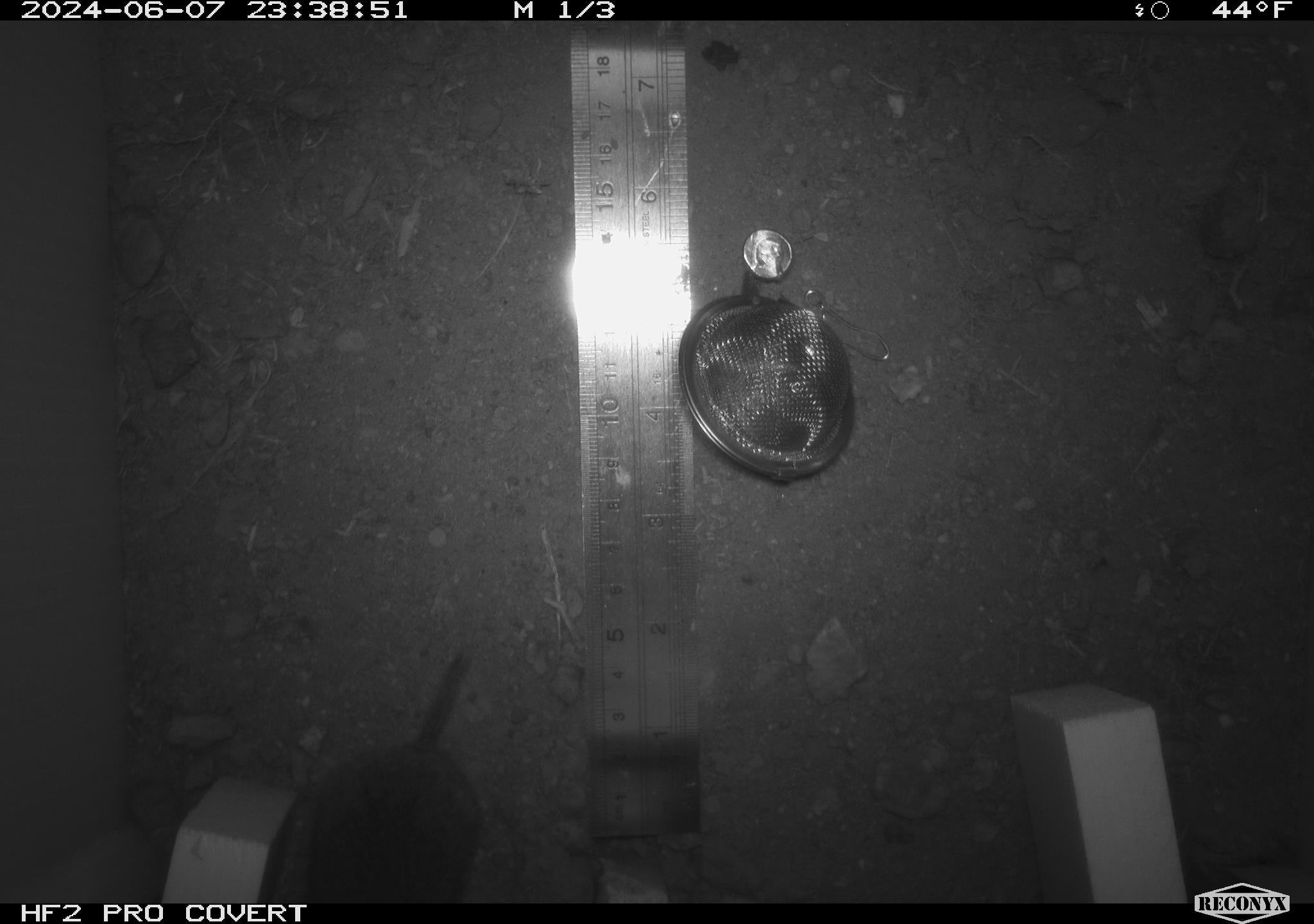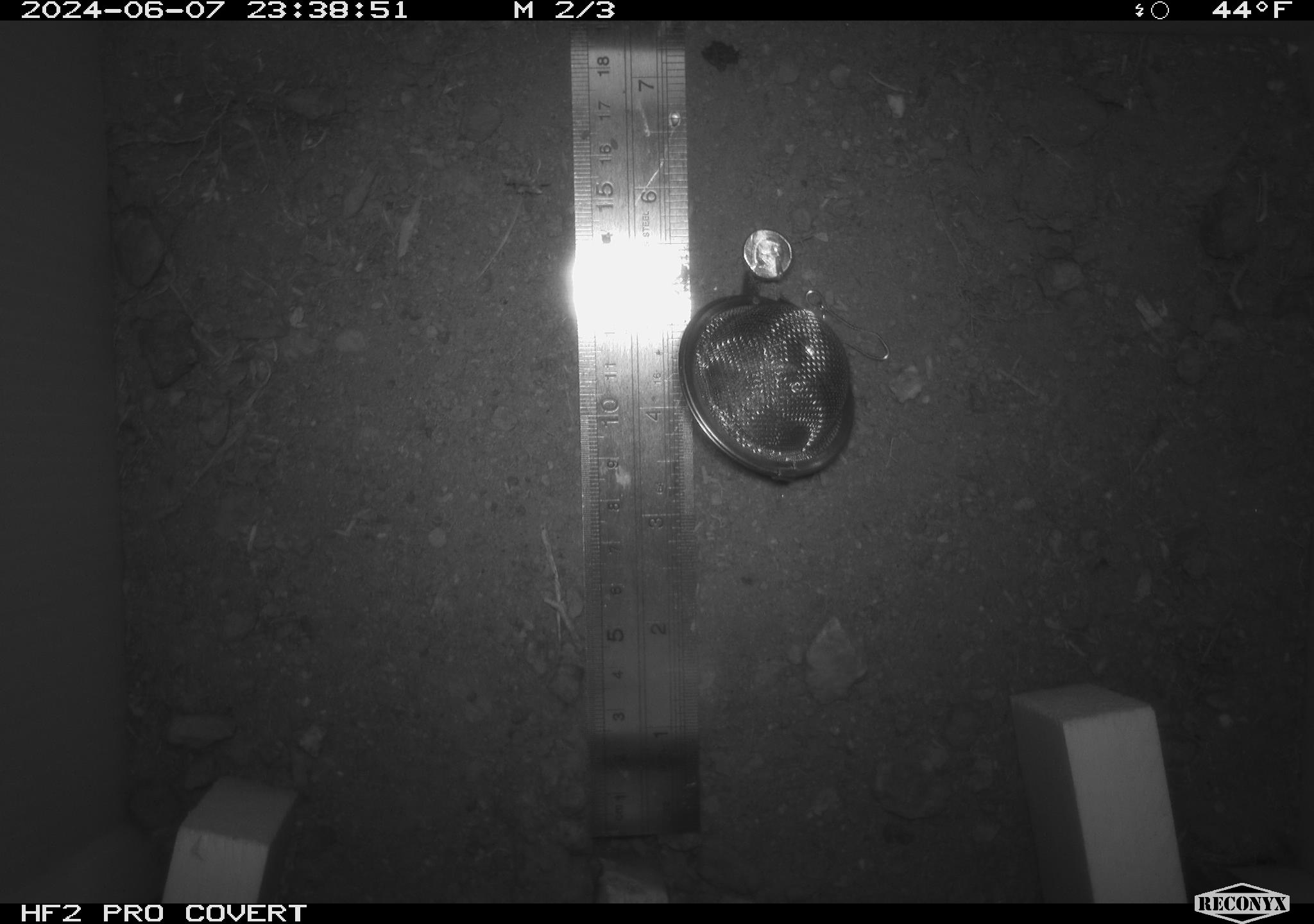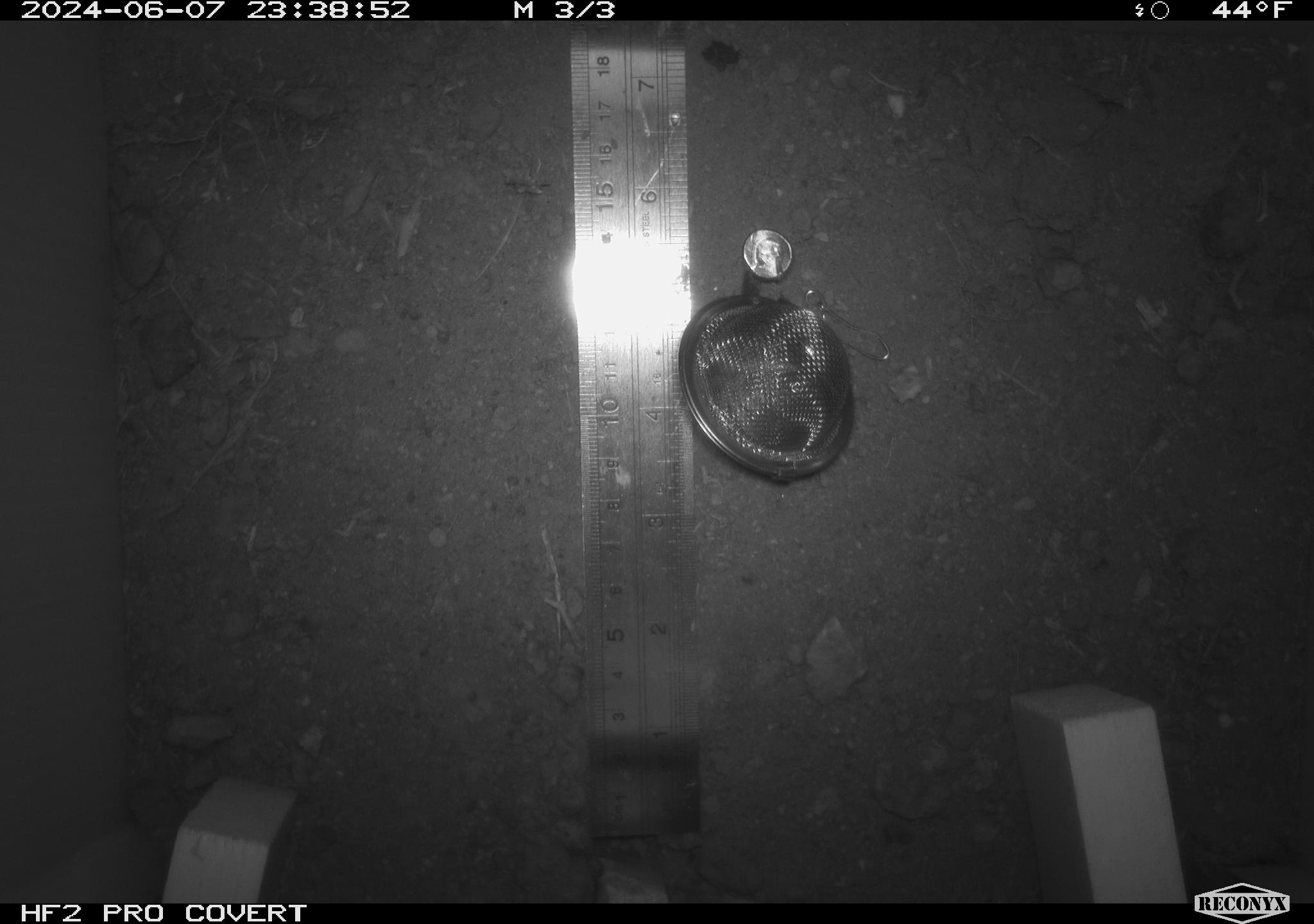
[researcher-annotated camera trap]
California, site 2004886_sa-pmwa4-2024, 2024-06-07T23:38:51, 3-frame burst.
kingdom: Animalia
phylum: Chordata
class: Mammalia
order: Rodentia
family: Cricetidae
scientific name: Arvicolinae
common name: voles, lemmings, and muskrats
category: arvicolinae subfamily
Arvicolinae subfamily (voles, lemmings, and muskrats) (Arvicolinae).